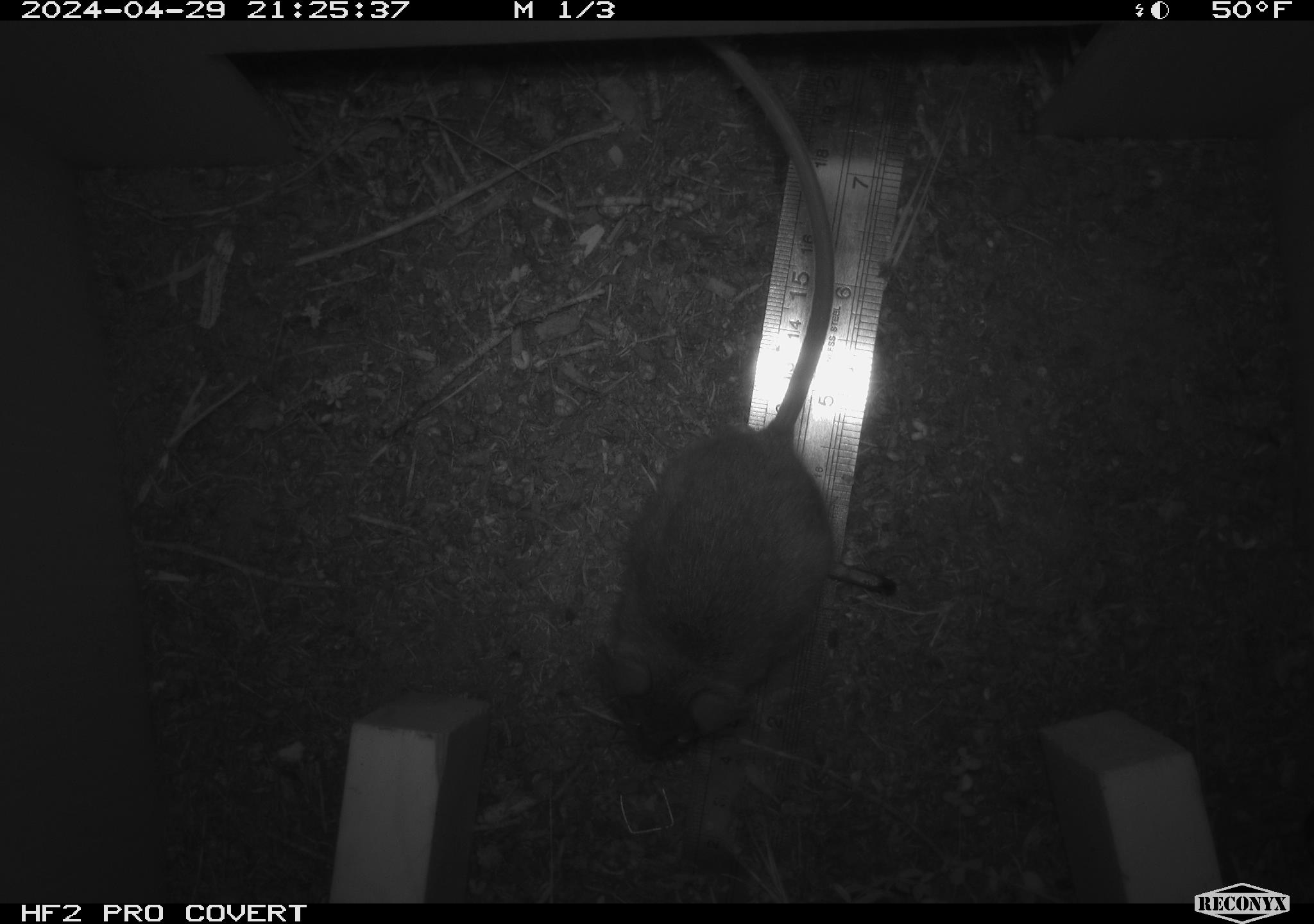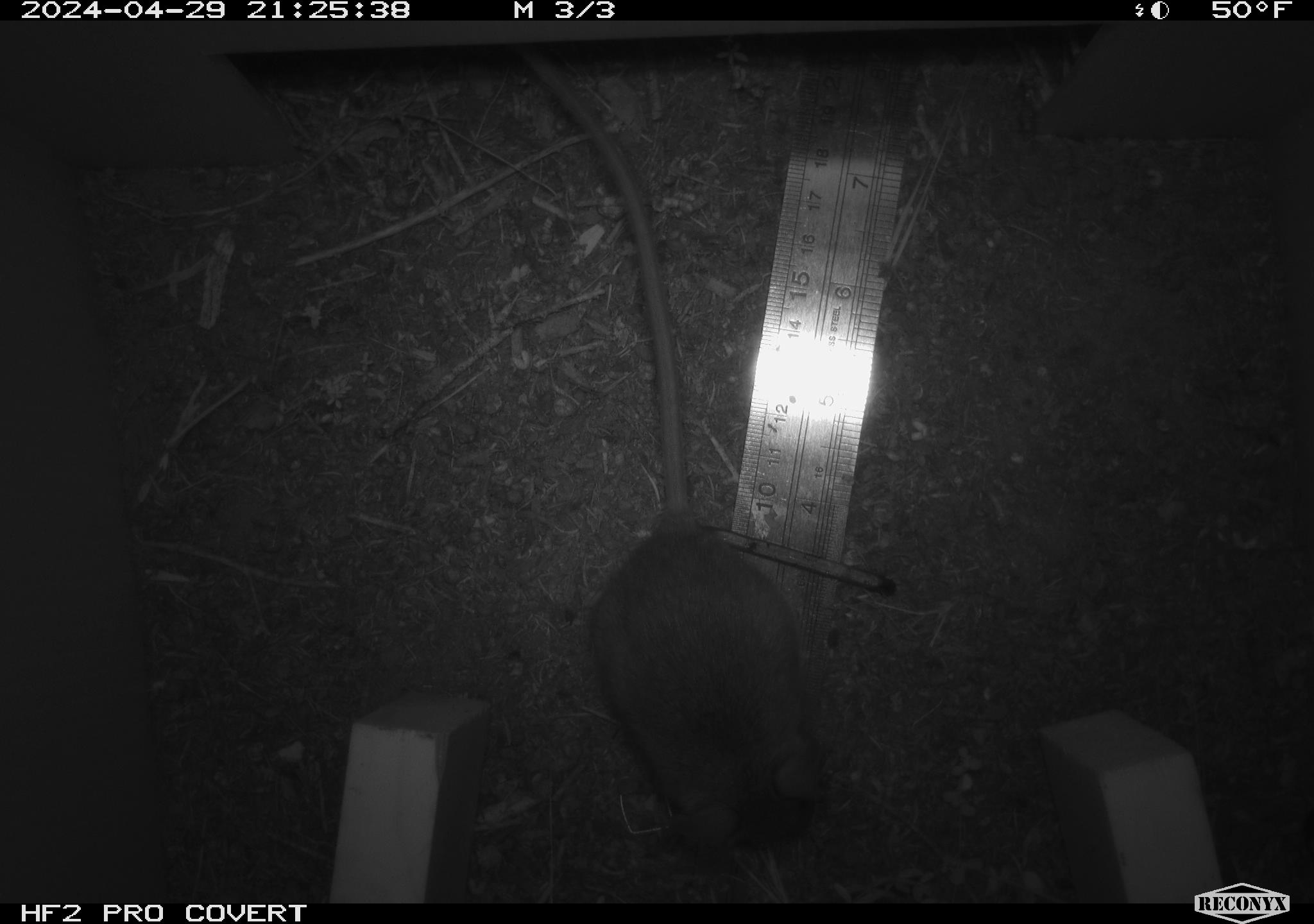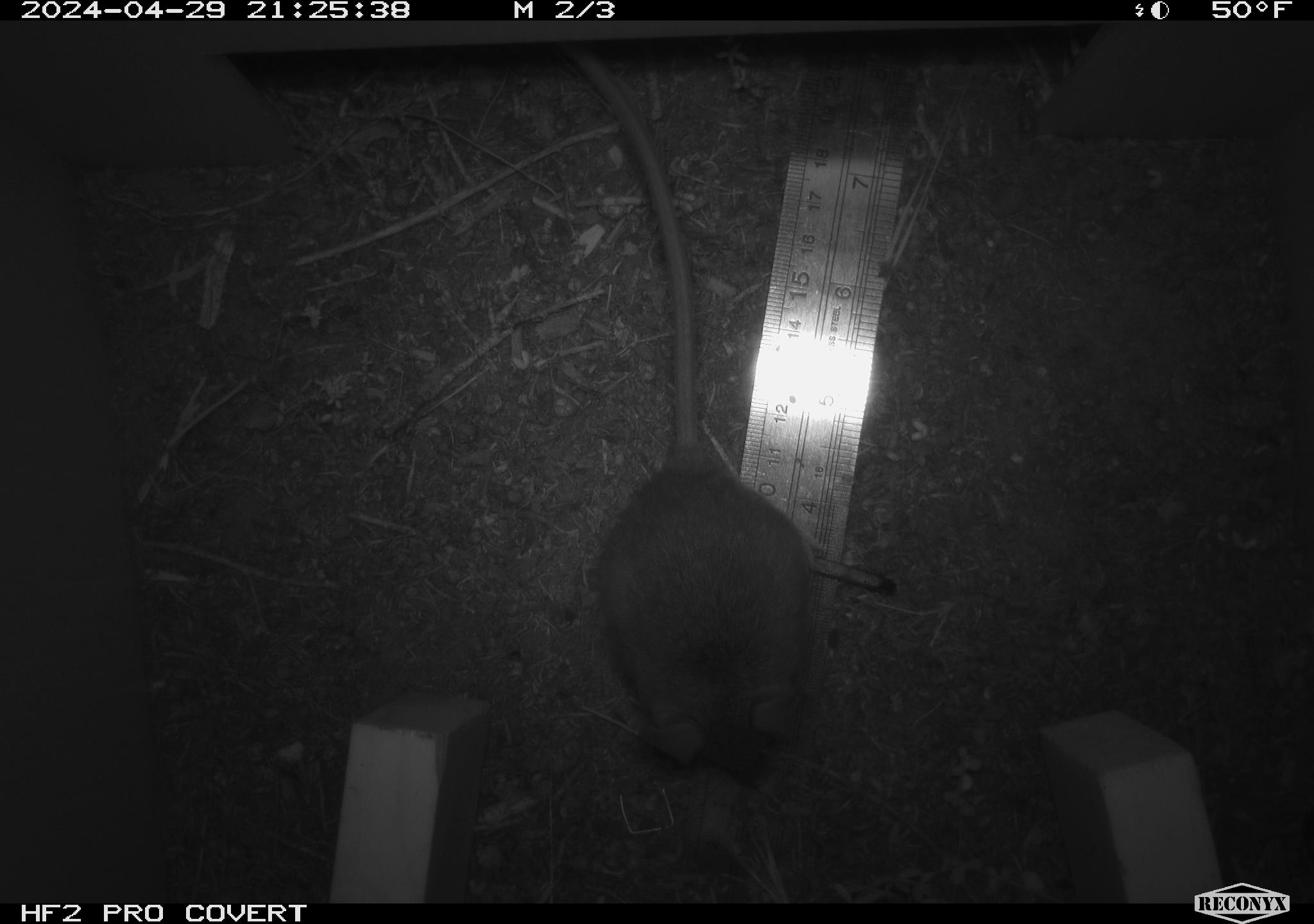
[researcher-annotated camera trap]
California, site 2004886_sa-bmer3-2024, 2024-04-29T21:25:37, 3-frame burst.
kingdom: Animalia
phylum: Chordata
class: Mammalia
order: Rodentia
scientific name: Rodentia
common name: mouse species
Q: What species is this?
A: Mouse species (Rodentia).